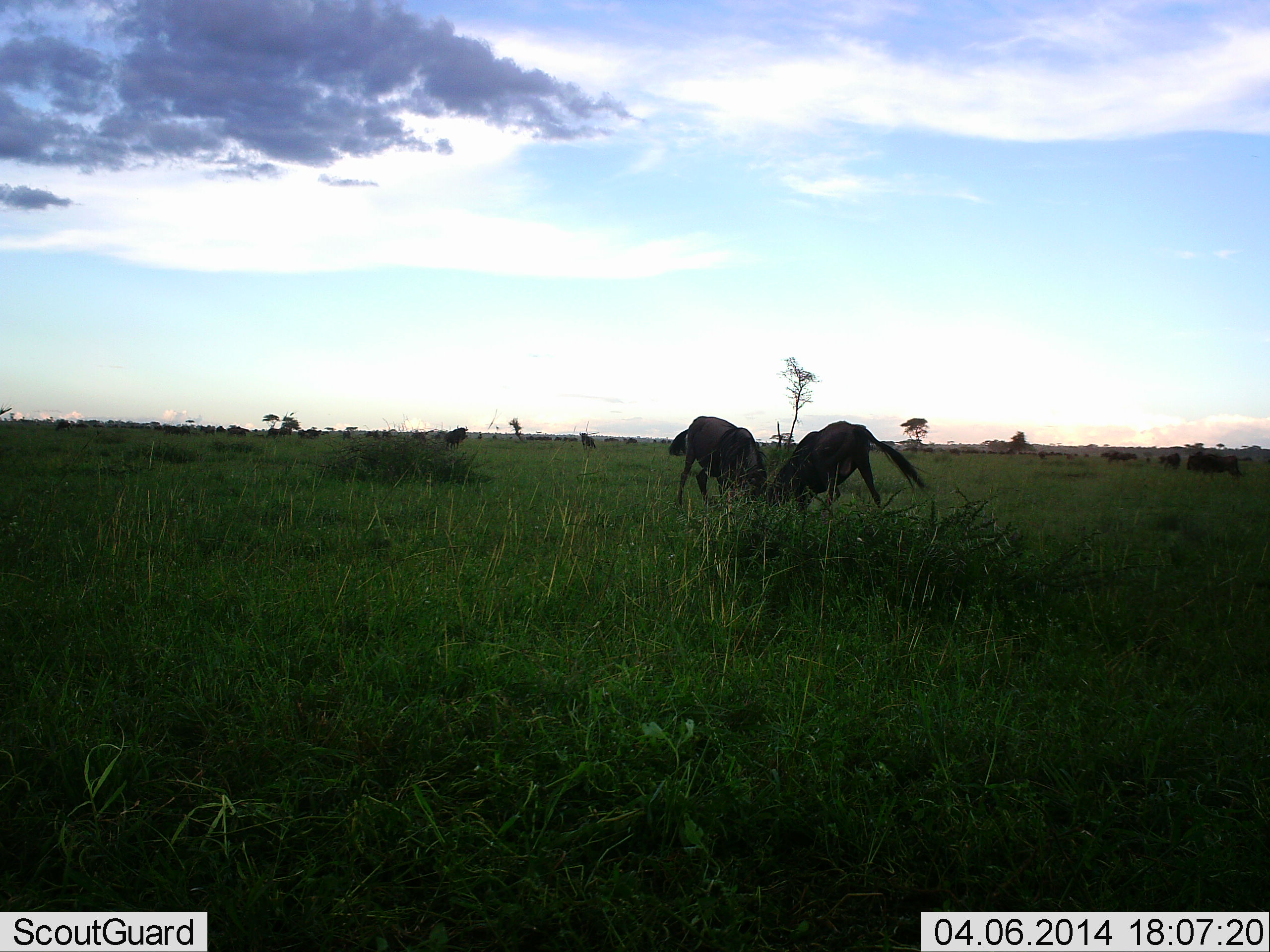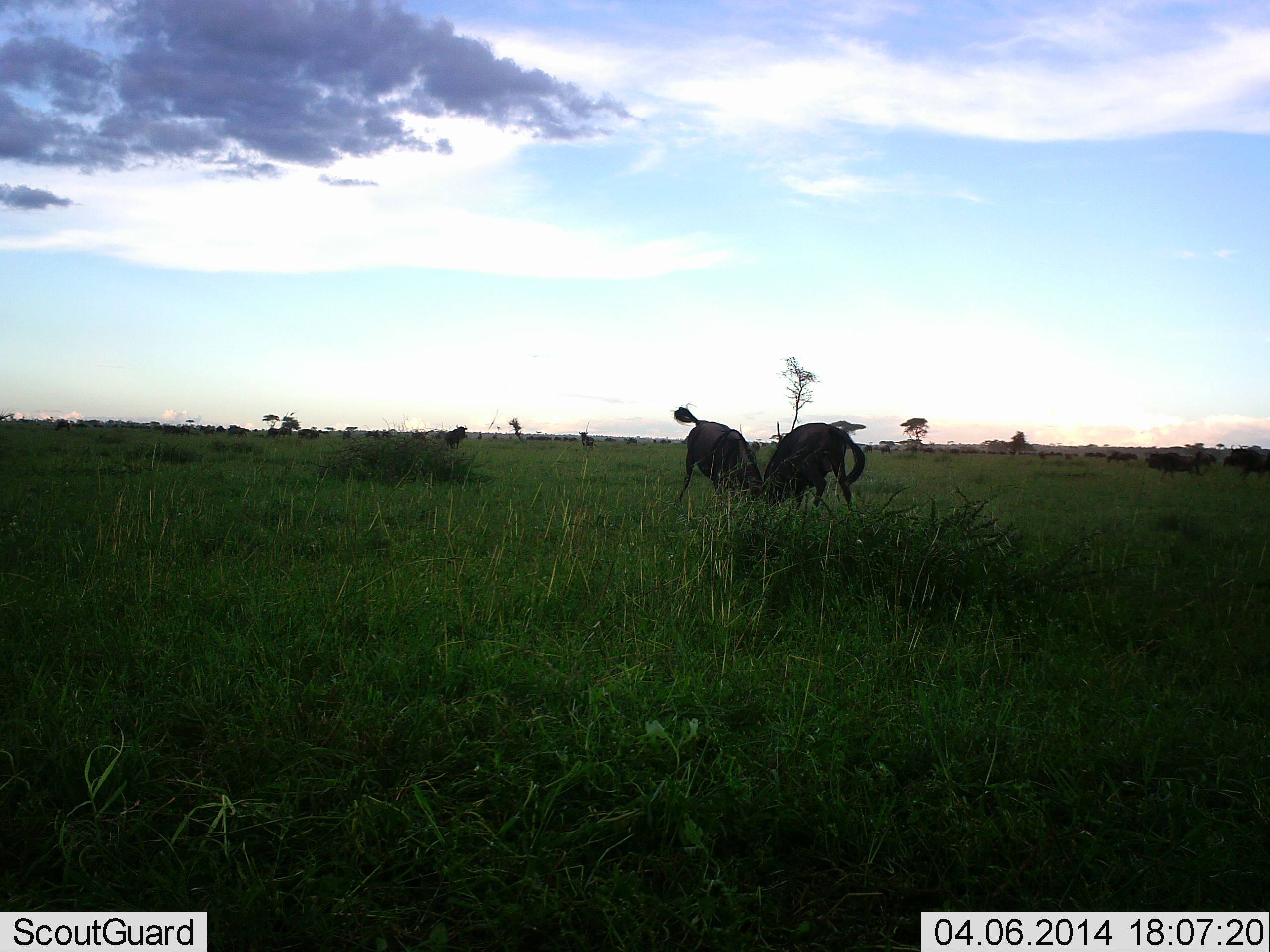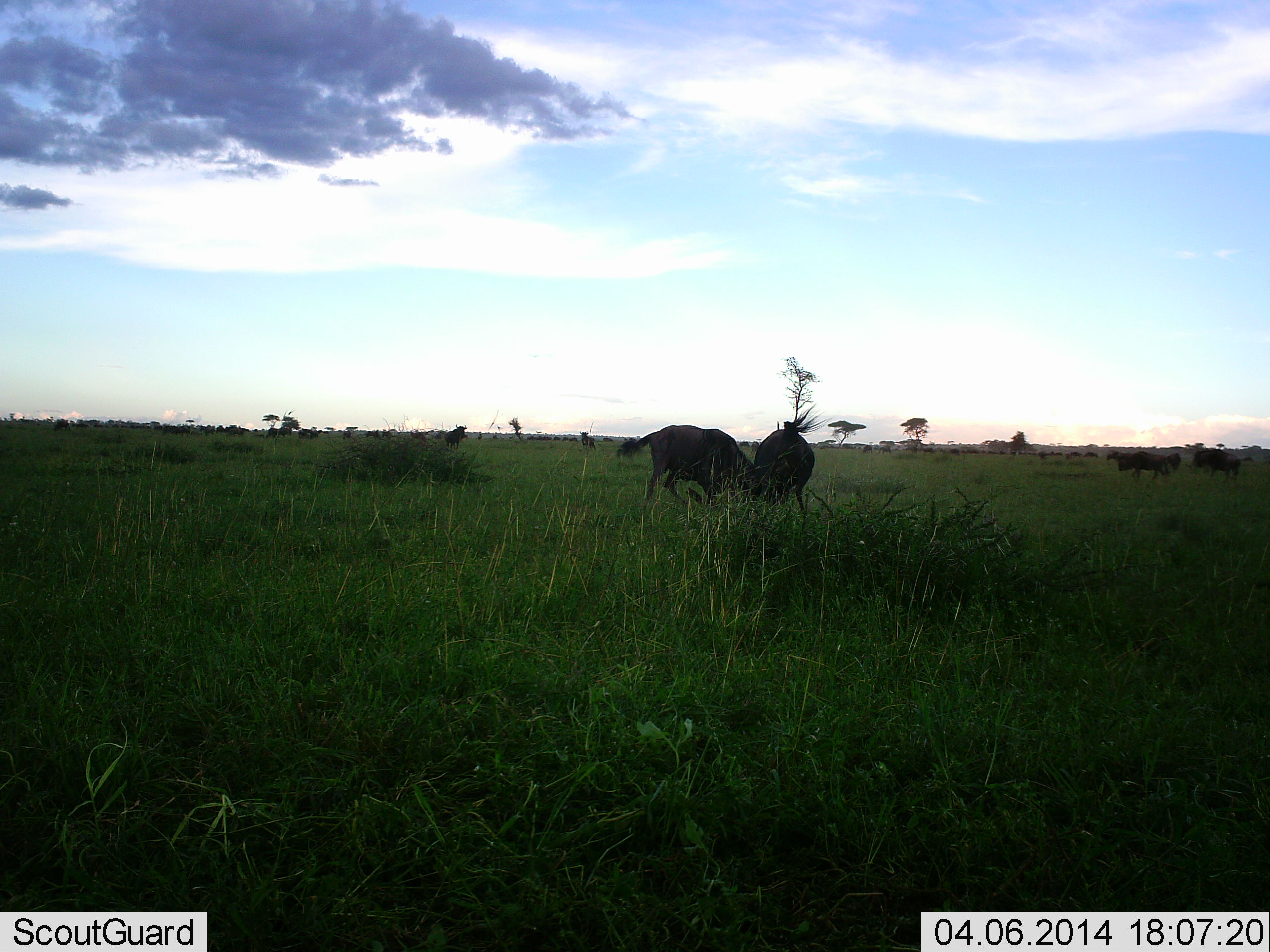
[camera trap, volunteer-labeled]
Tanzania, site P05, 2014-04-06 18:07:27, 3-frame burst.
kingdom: Animalia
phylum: Chordata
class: Mammalia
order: Artiodactyla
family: Bovidae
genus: Connochaetes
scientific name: Connochaetes taurinus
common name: blue wildebeest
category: wildebeest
Wildebeest (blue wildebeest) (Connochaetes taurinus), count 2. Behavior (volunteer vote fractions): standing 10%, resting 0%, moving 30%, interacting 90%. Young present (vote fraction): 0%. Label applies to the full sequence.